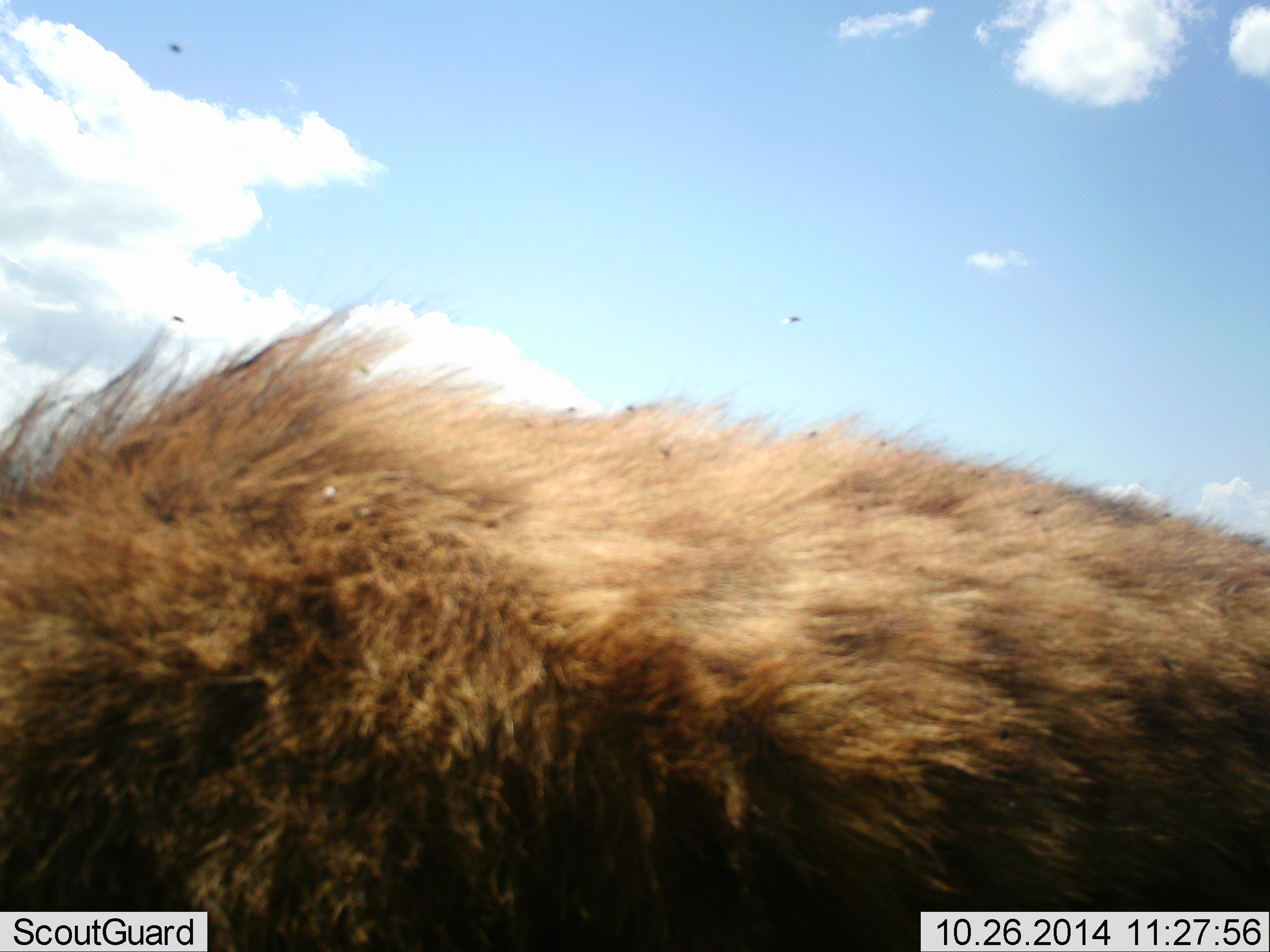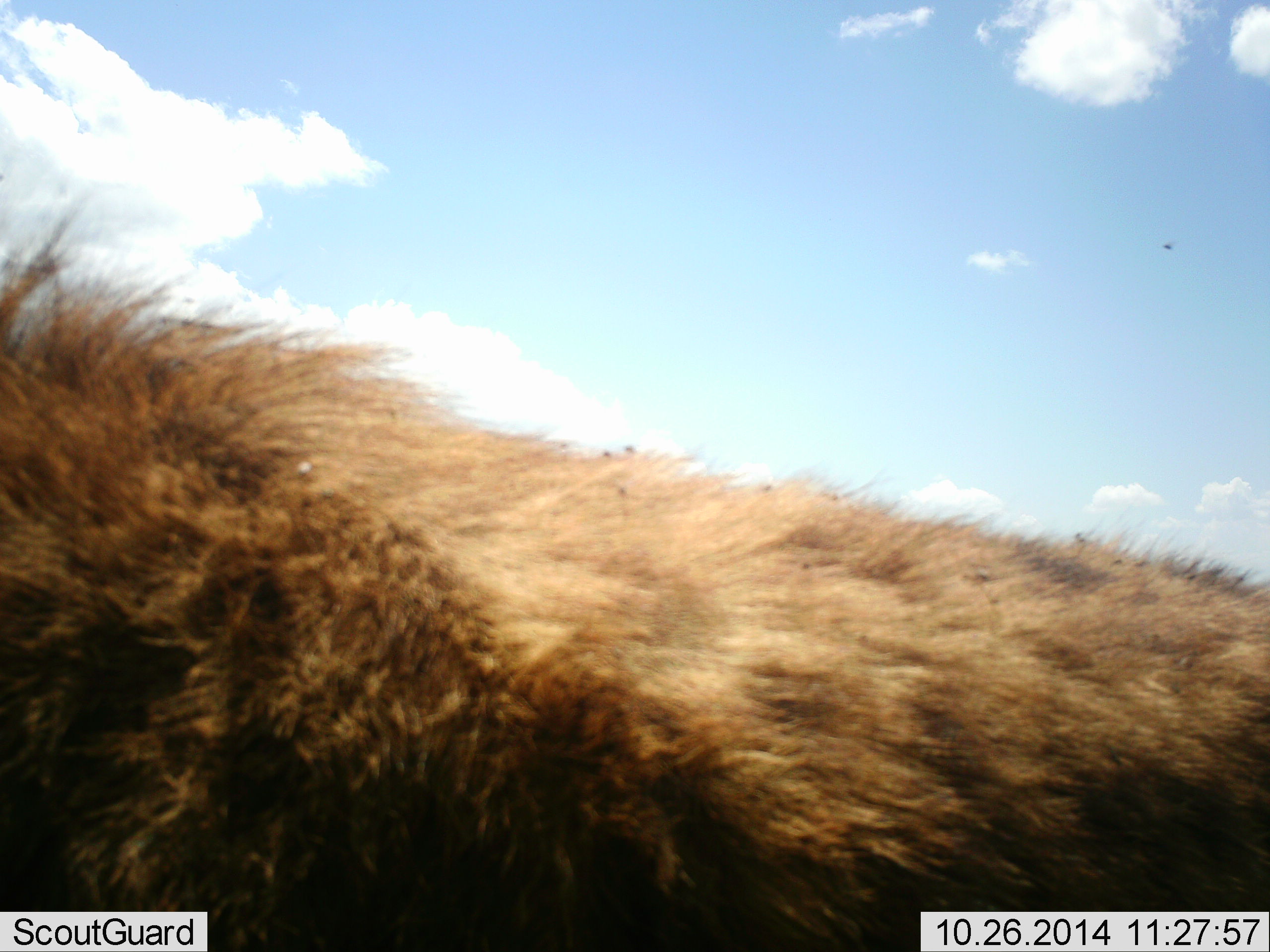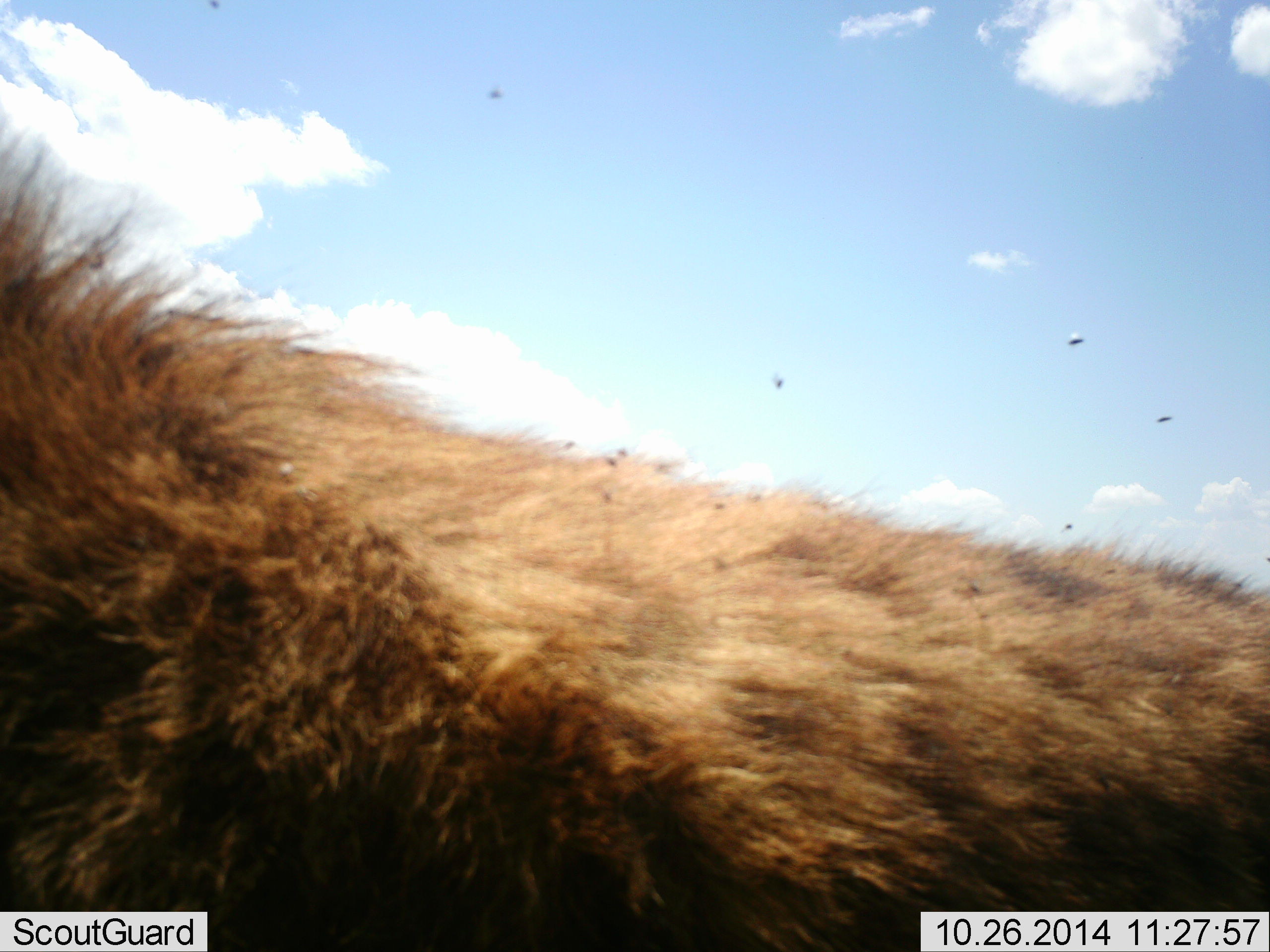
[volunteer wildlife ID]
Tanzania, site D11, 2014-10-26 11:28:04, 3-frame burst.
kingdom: Animalia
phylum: Chordata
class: Mammalia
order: Carnivora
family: Hyaenidae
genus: Crocuta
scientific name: Crocuta crocuta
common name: spotted hyena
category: hyenaspotted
Hyenaspotted (spotted hyena) (Crocuta crocuta), count 1. Behavior (volunteer vote fractions): standing 64%, resting 0%, moving 36%, interacting 0%. Young present (vote fraction): 0%. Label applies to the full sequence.